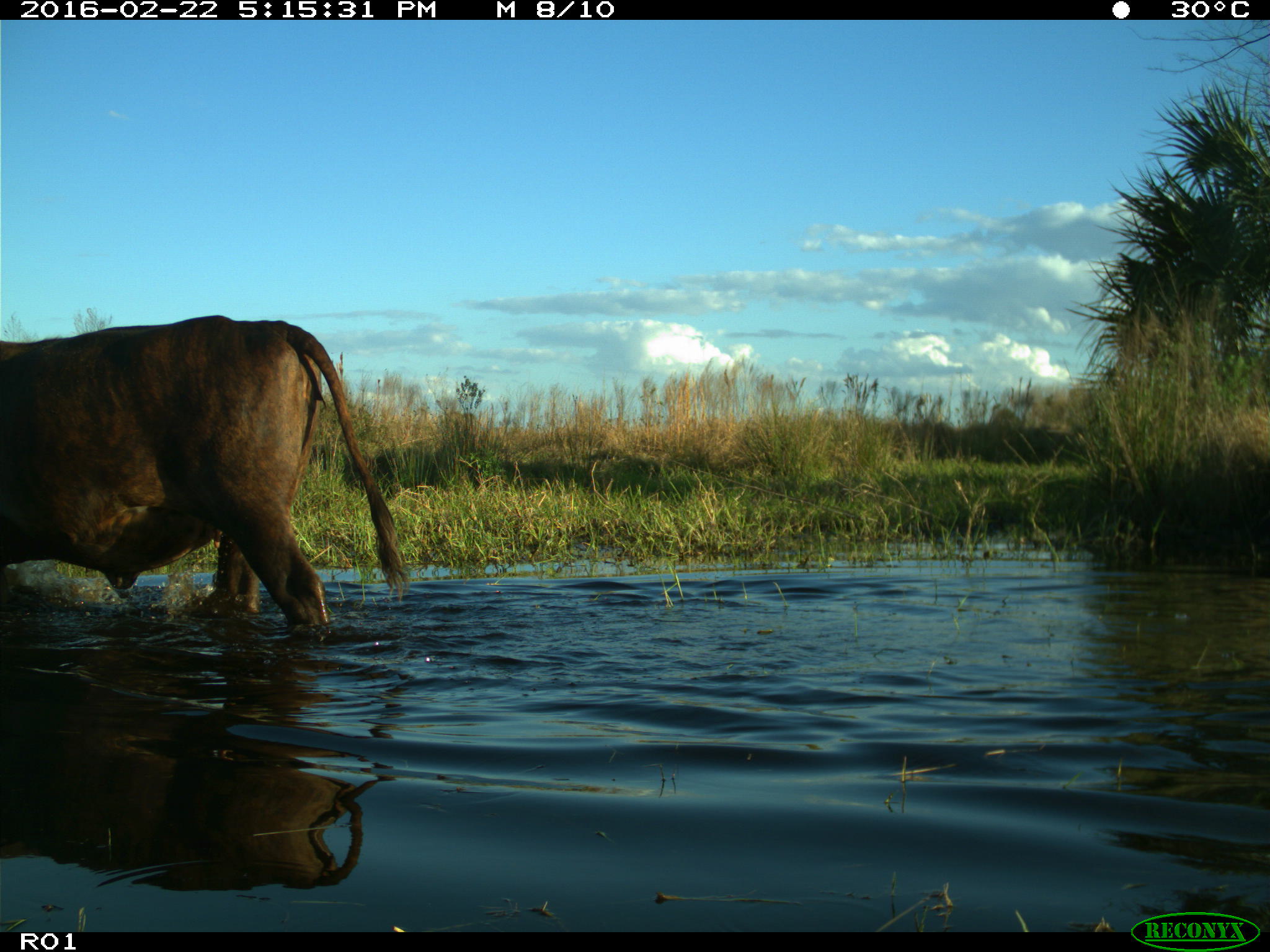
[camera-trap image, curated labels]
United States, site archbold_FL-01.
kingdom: Animalia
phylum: Chordata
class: Mammalia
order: Artiodactyla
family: Bovidae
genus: Bos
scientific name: Bos taurus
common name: domestic cow